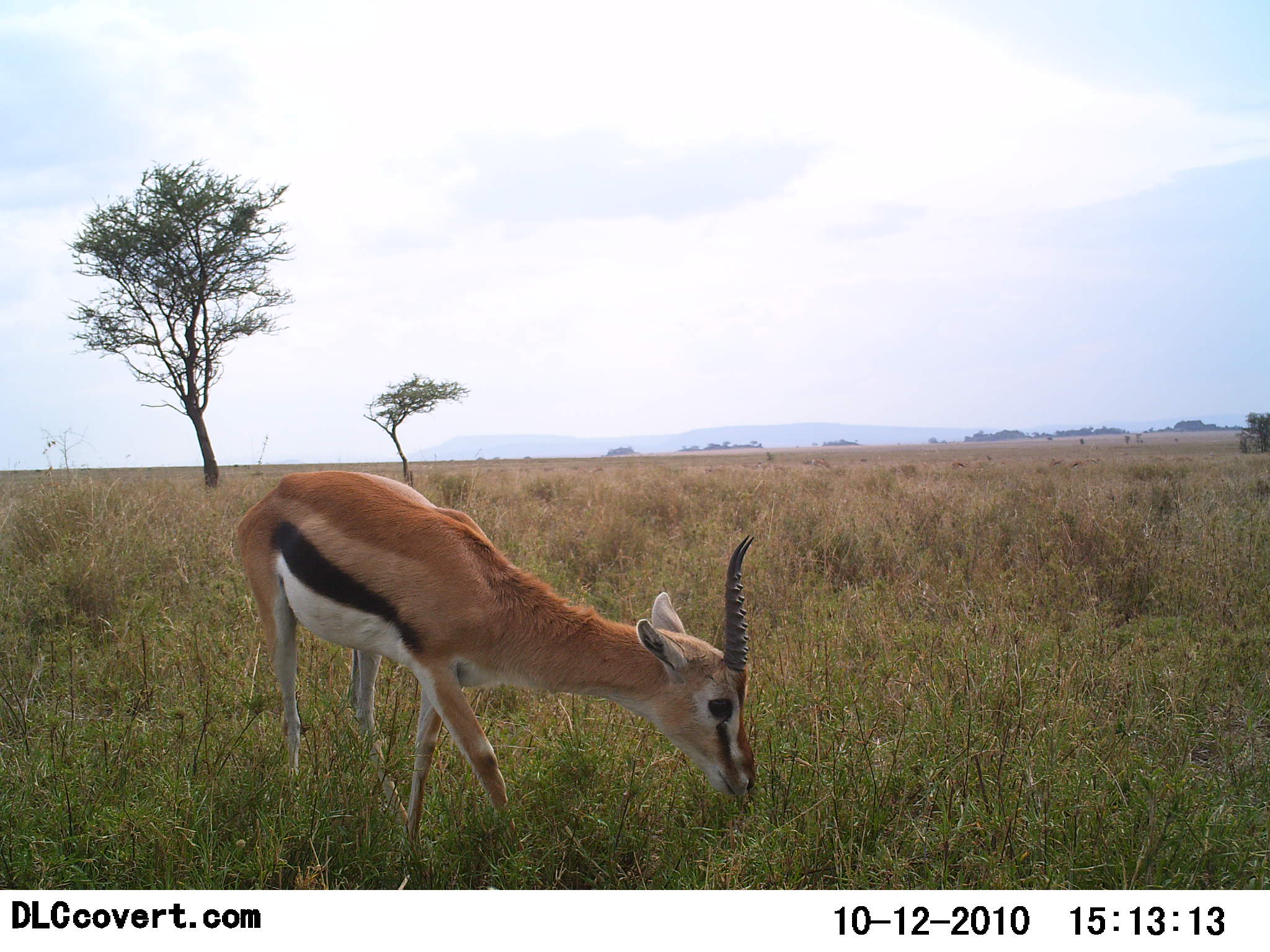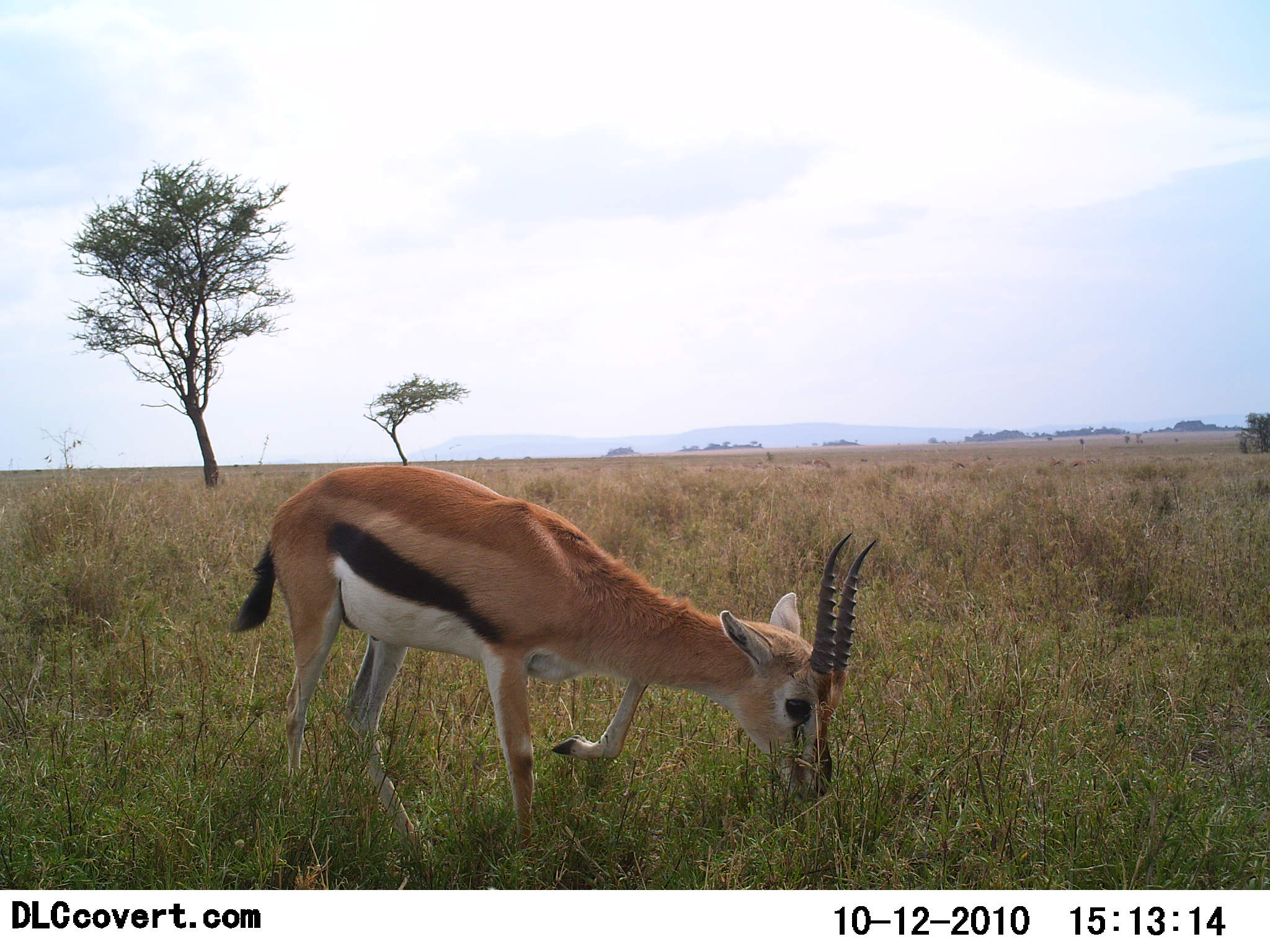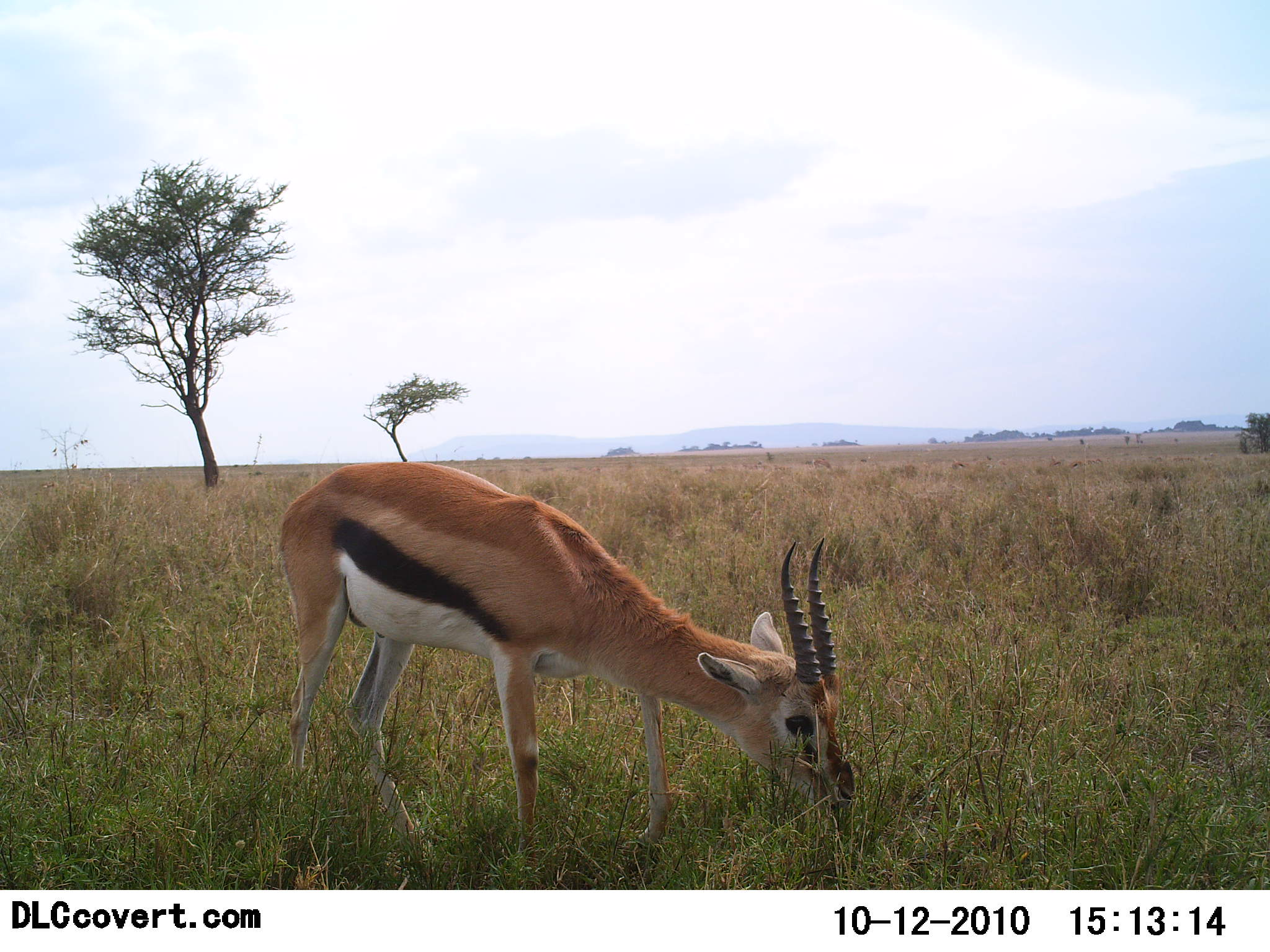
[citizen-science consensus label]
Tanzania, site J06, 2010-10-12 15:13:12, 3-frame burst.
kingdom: Animalia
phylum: Chordata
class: Mammalia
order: Artiodactyla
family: Bovidae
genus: Eudorcas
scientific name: Eudorcas thomsonii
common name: thomson's gazelle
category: gazellethomsons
Gazellethomsons (thomson's gazelle) (Eudorcas thomsonii), count 1. Behavior (volunteer vote fractions): standing 29%, resting 0%, moving 18%, interacting 0%. Young present (vote fraction): 0%. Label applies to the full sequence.